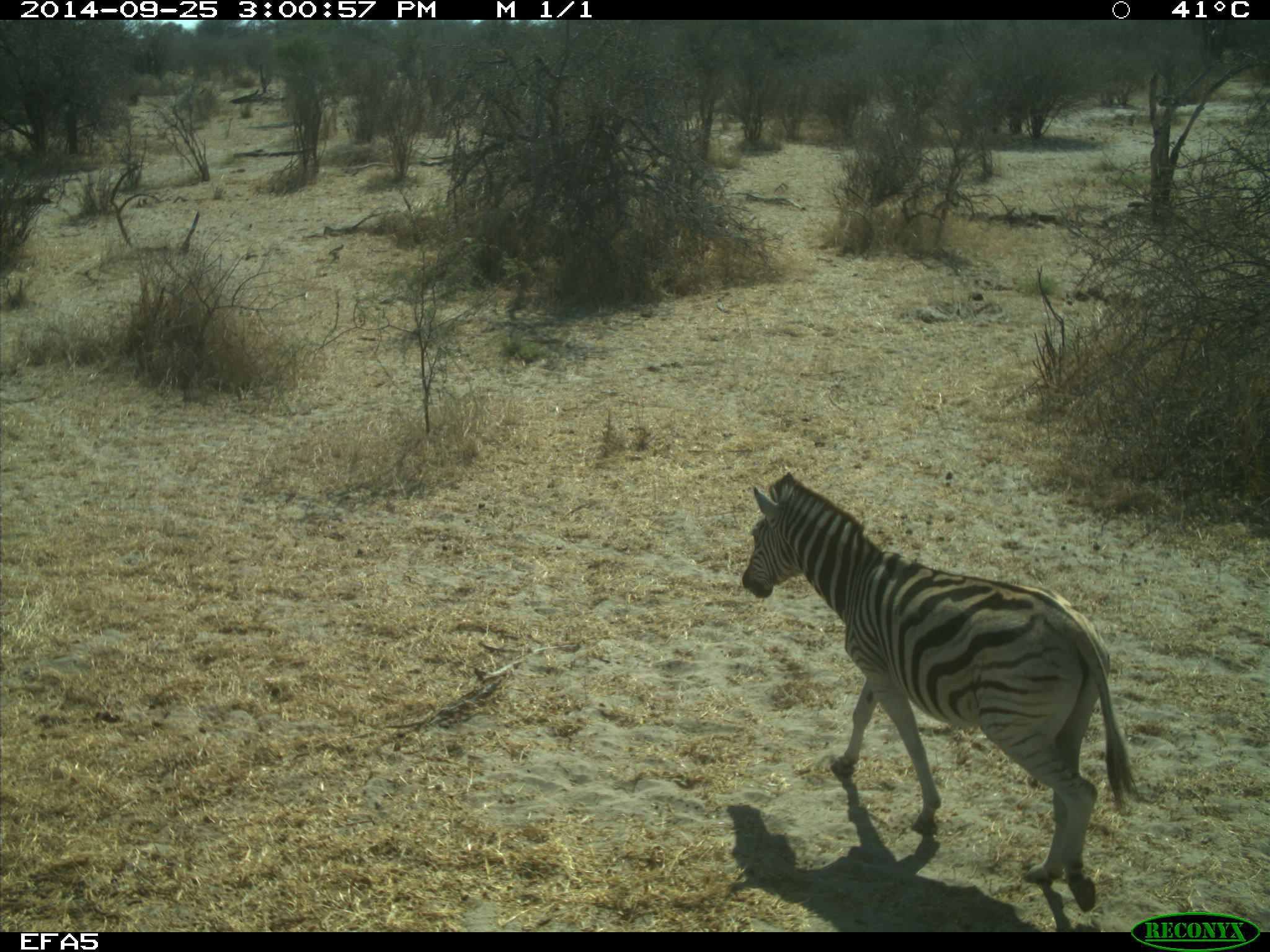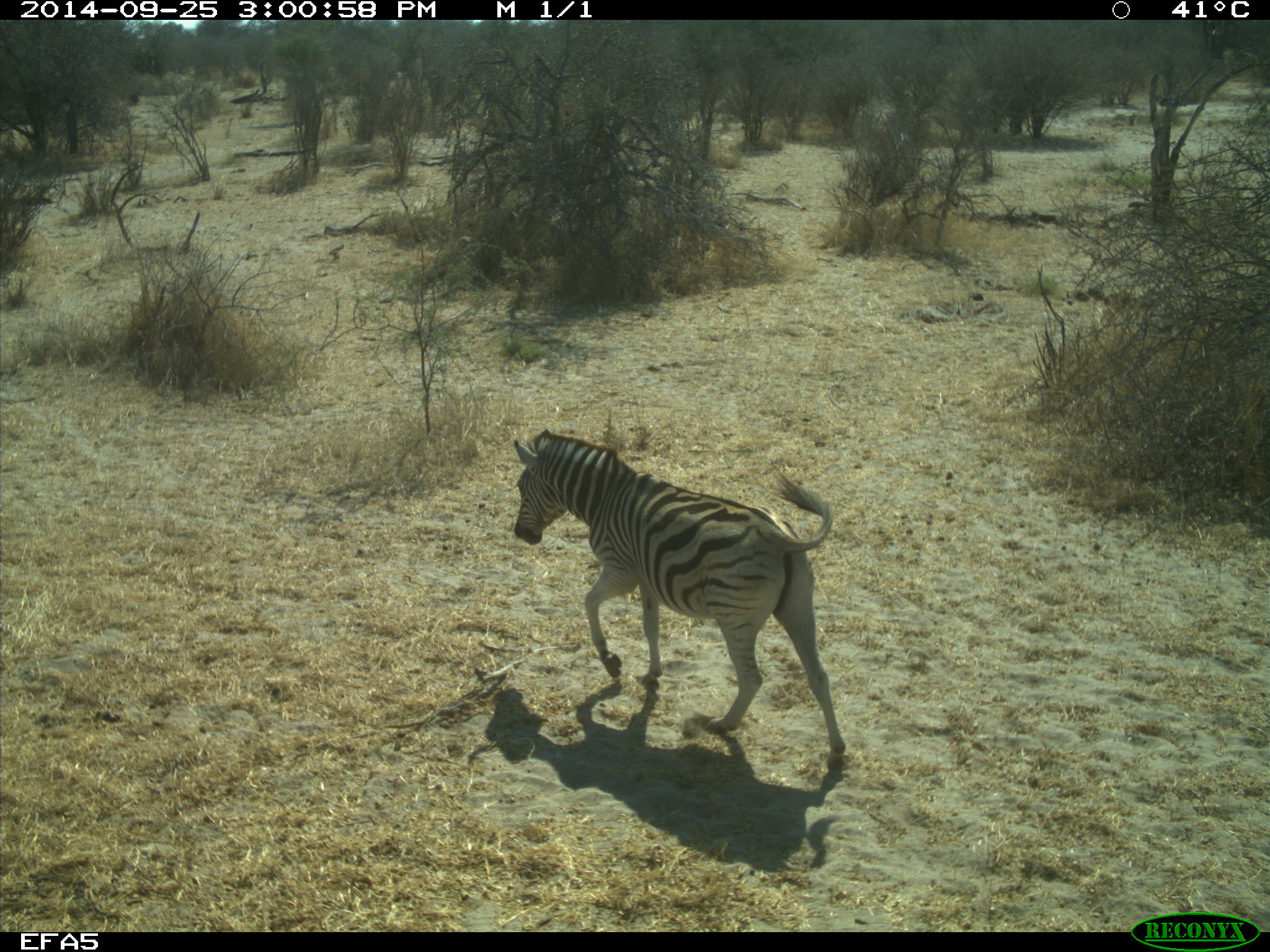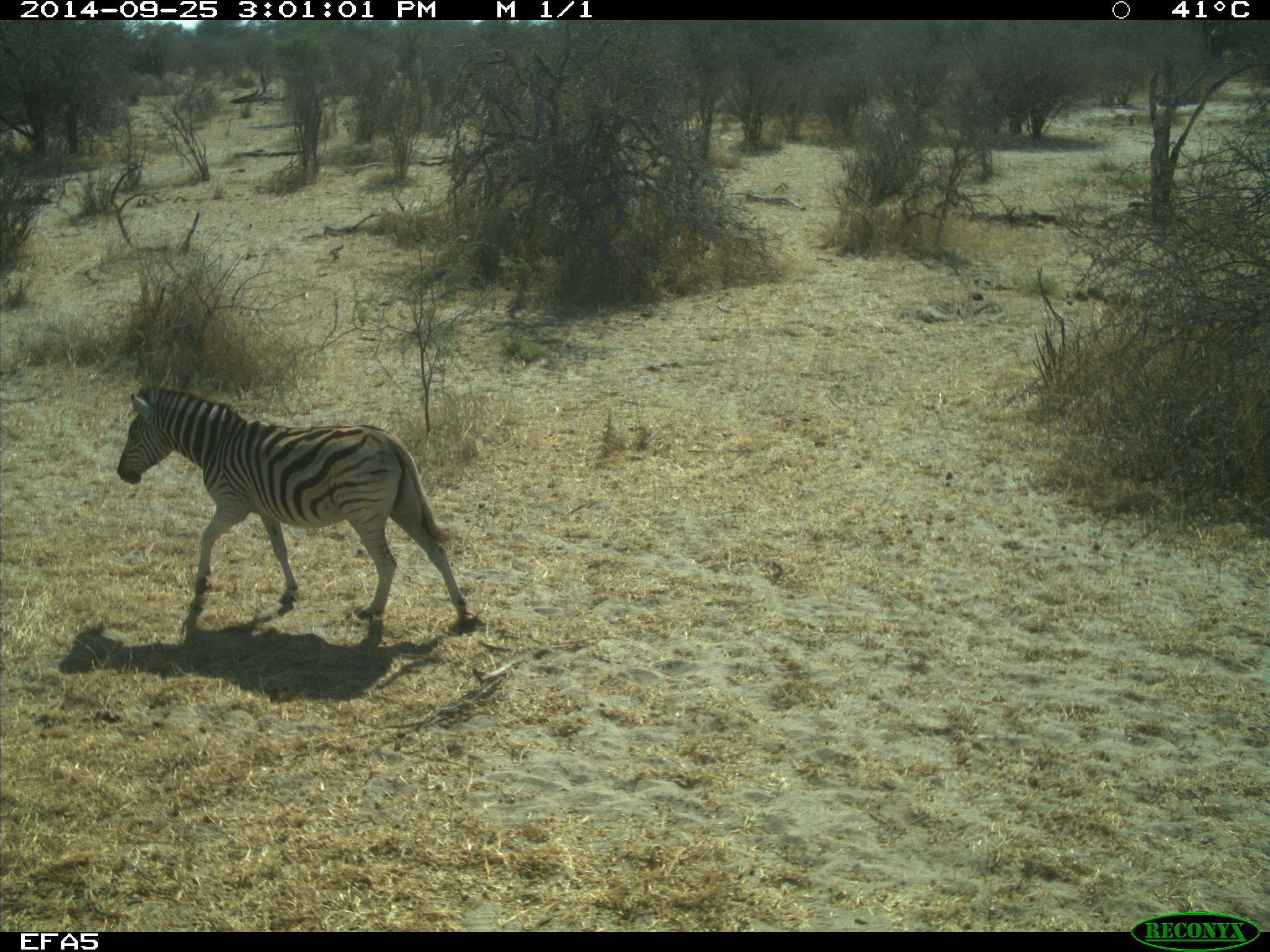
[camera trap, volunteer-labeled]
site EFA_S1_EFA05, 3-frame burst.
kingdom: Animalia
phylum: Chordata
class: Mammalia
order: Perissodactyla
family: Equidae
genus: Equus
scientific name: Equus quagga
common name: plains zebra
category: zebraplains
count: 1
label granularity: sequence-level